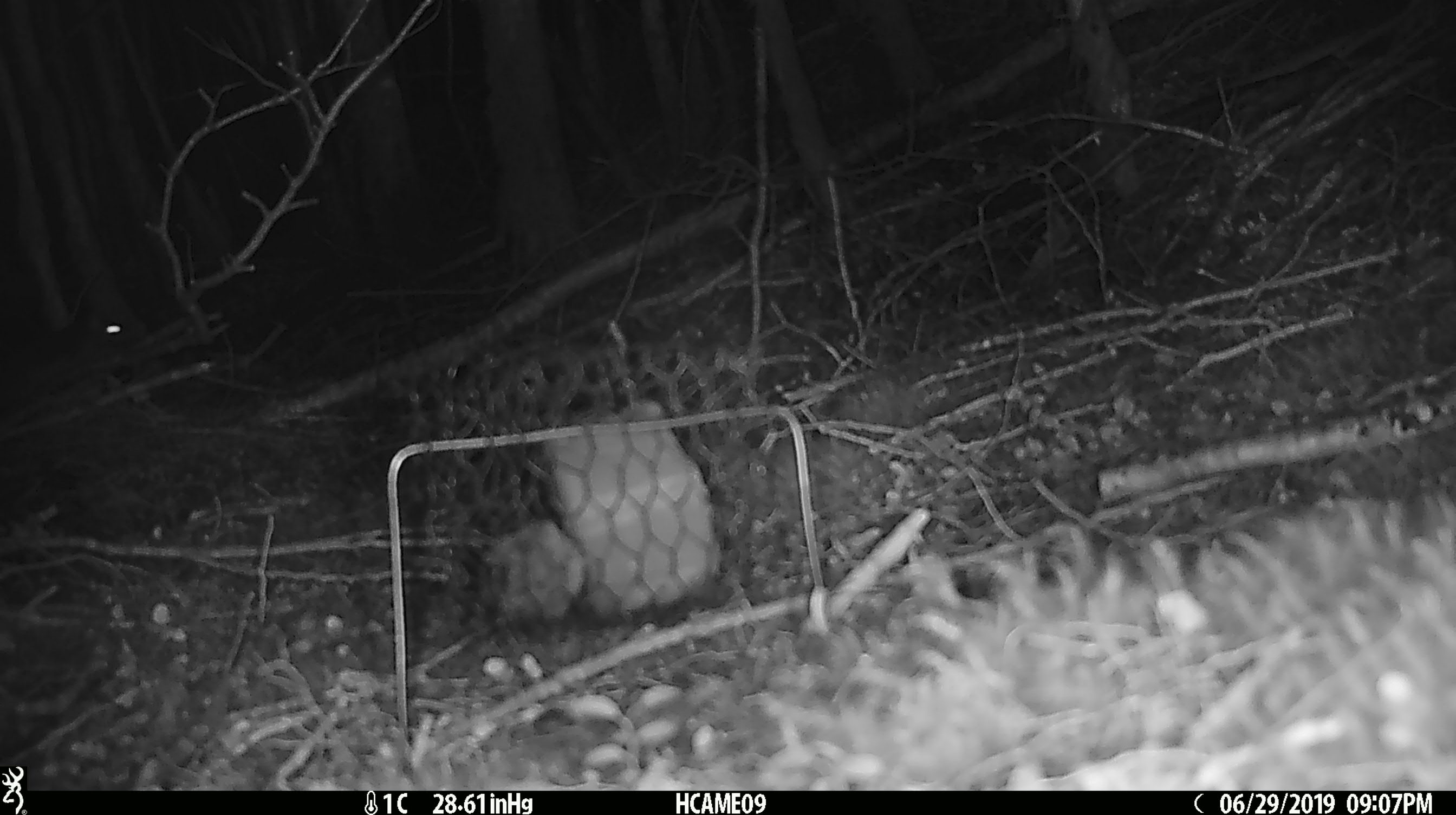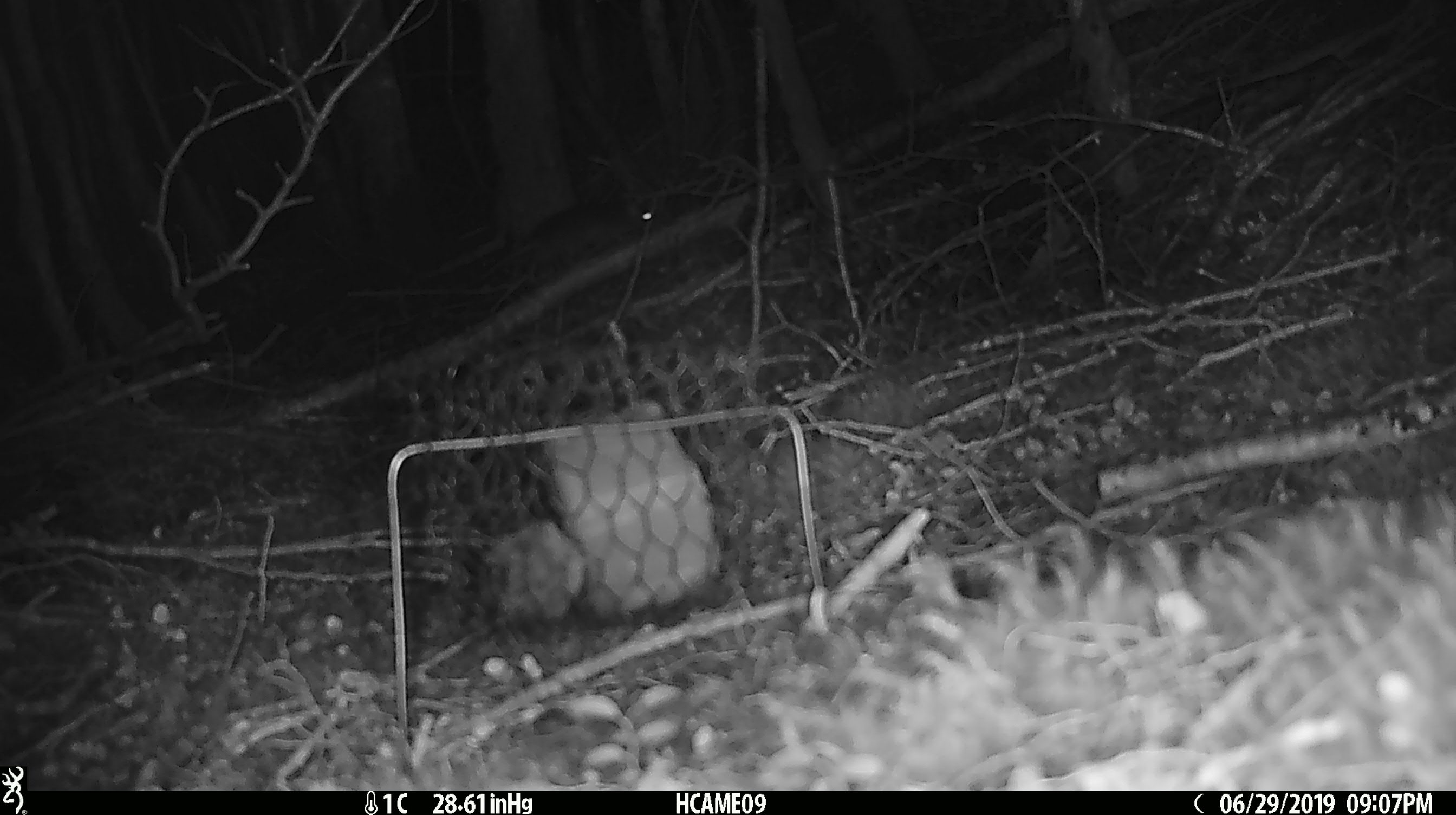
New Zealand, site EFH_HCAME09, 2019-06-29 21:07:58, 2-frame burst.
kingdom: Animalia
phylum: Chordata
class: Mammalia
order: Rodentia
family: Muridae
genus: Mus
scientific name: Mus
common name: mouse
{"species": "mouse (Mus)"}